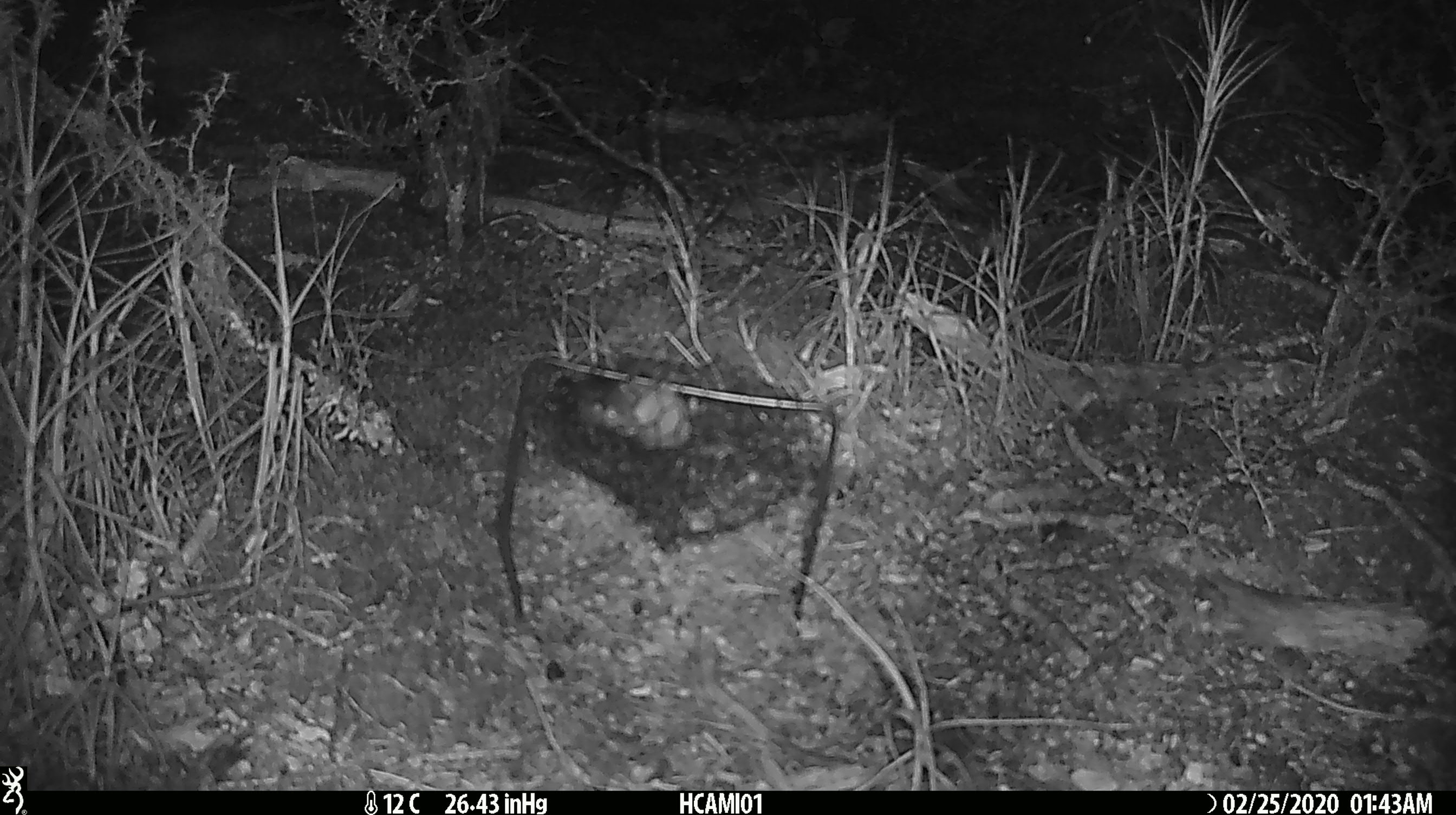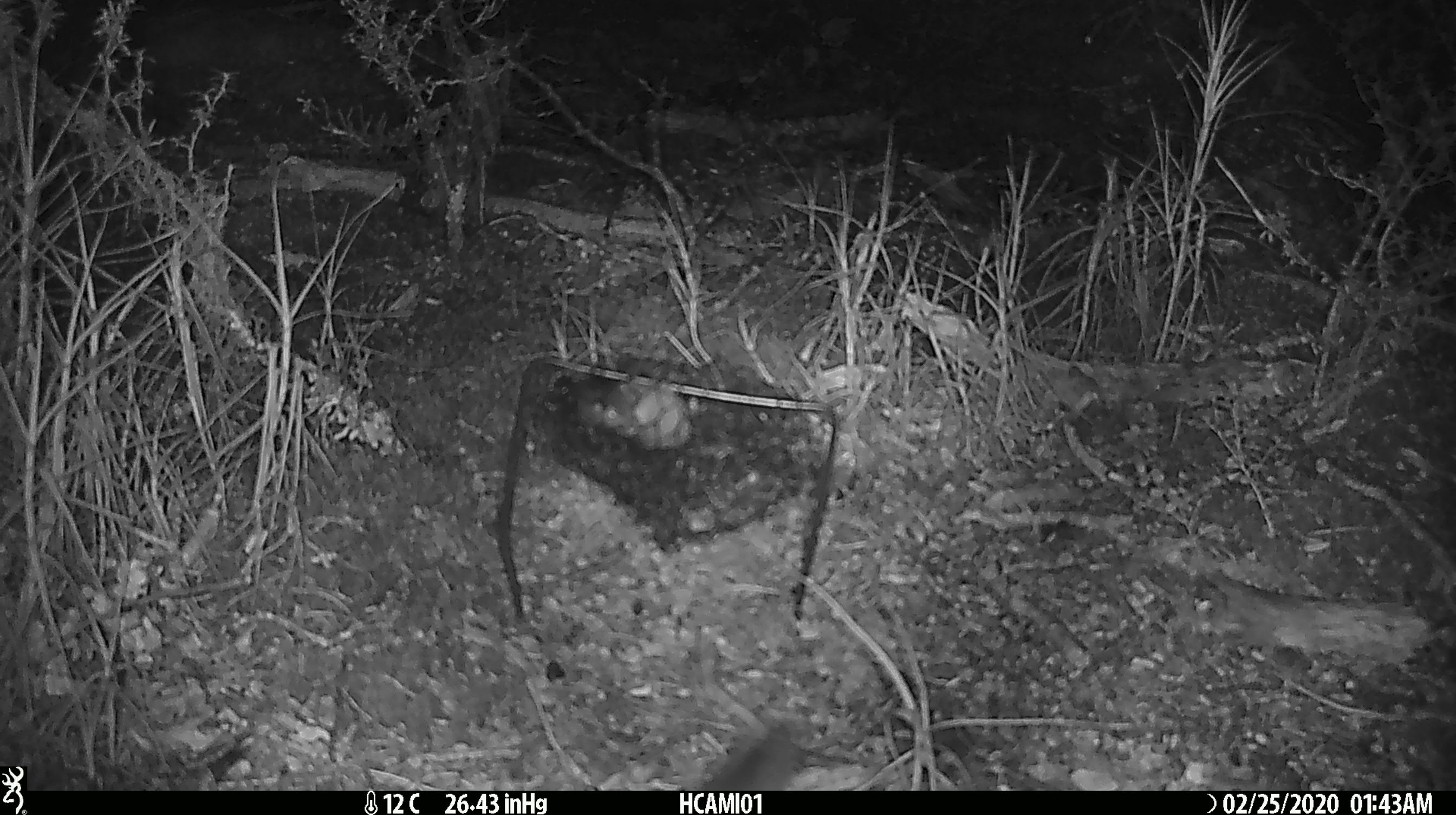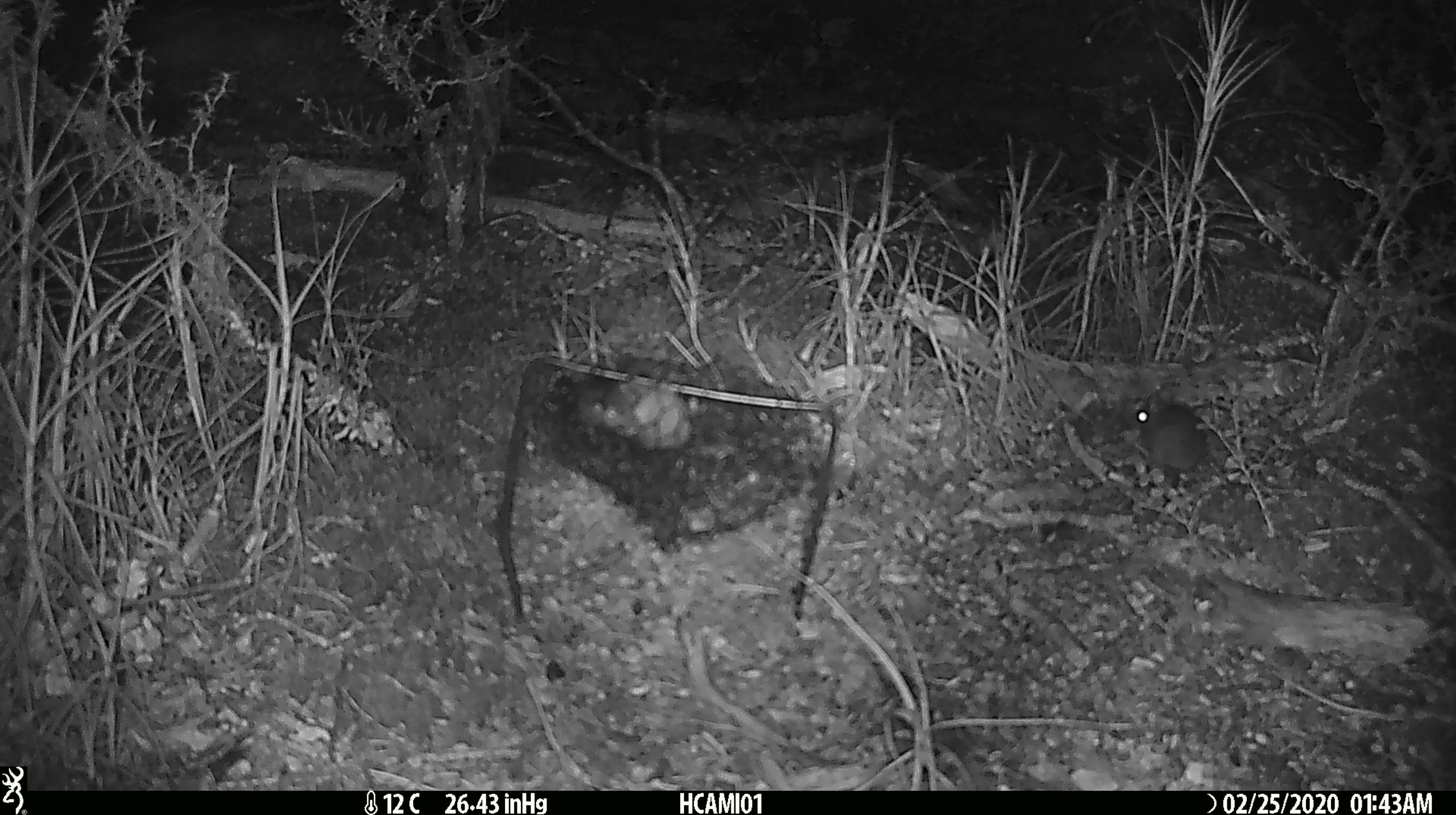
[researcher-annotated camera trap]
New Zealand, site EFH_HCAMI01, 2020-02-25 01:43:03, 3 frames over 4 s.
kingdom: Animalia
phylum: Chordata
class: Mammalia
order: Rodentia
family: Muridae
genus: Mus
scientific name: Mus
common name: mouse